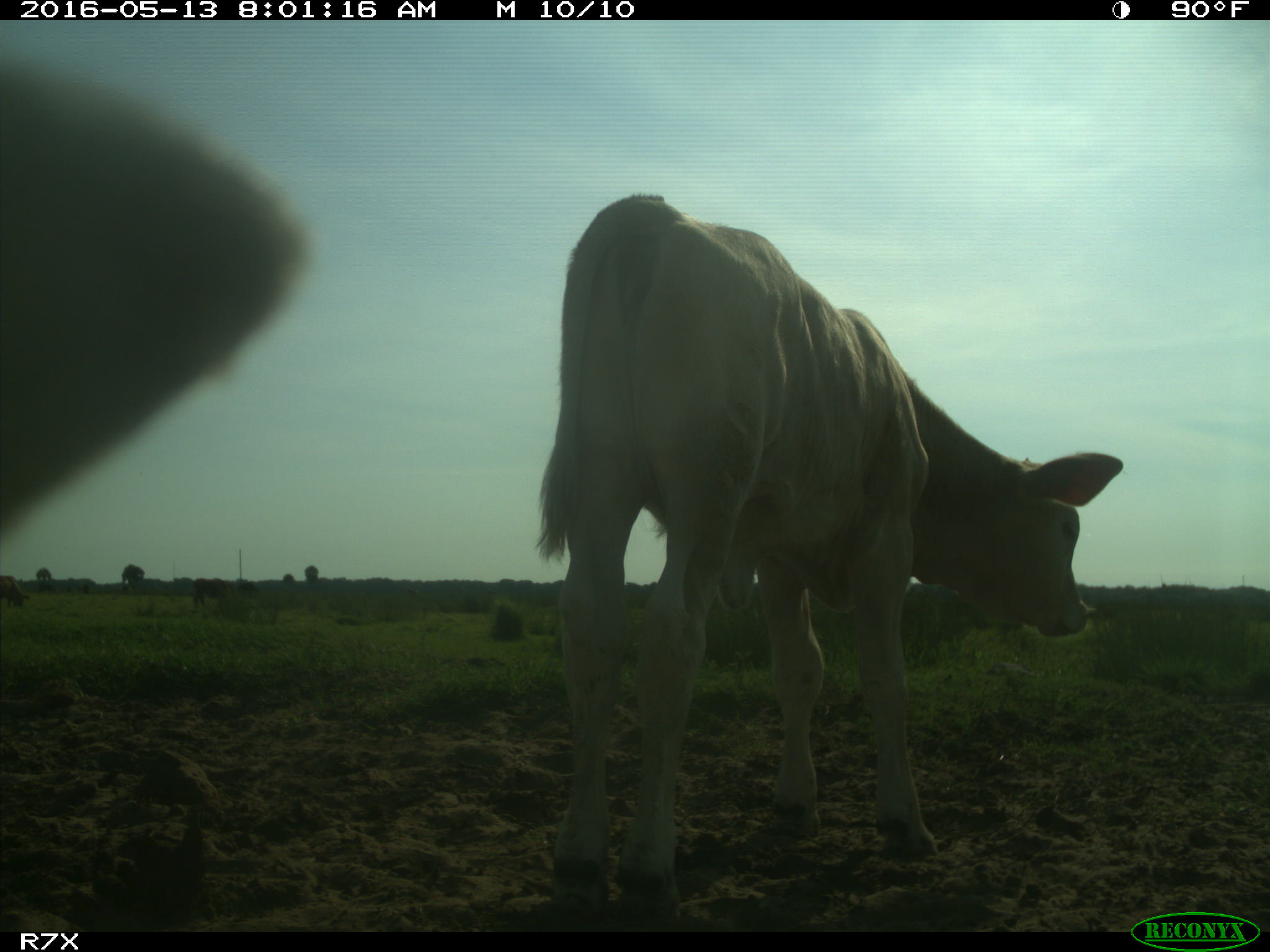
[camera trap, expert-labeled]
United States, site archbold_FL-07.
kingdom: Animalia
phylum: Chordata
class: Mammalia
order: Artiodactyla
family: Bovidae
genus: Bos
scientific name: Bos taurus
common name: domestic cow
Bos taurus (domestic cow).